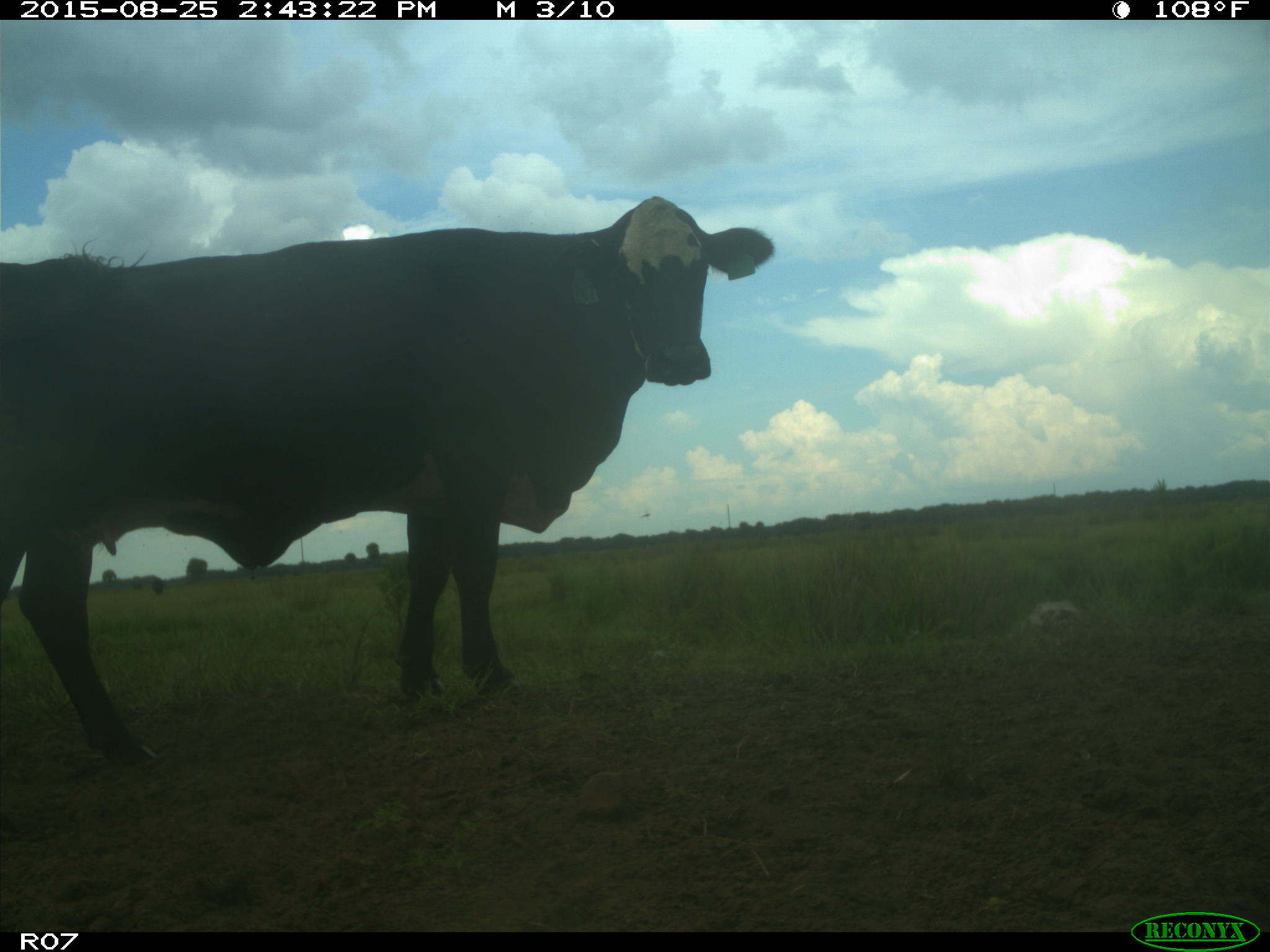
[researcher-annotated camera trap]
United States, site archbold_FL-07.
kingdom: Animalia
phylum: Chordata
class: Mammalia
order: Artiodactyla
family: Bovidae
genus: Bos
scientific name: Bos taurus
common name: domestic cow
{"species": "Bos taurus (domestic cow)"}